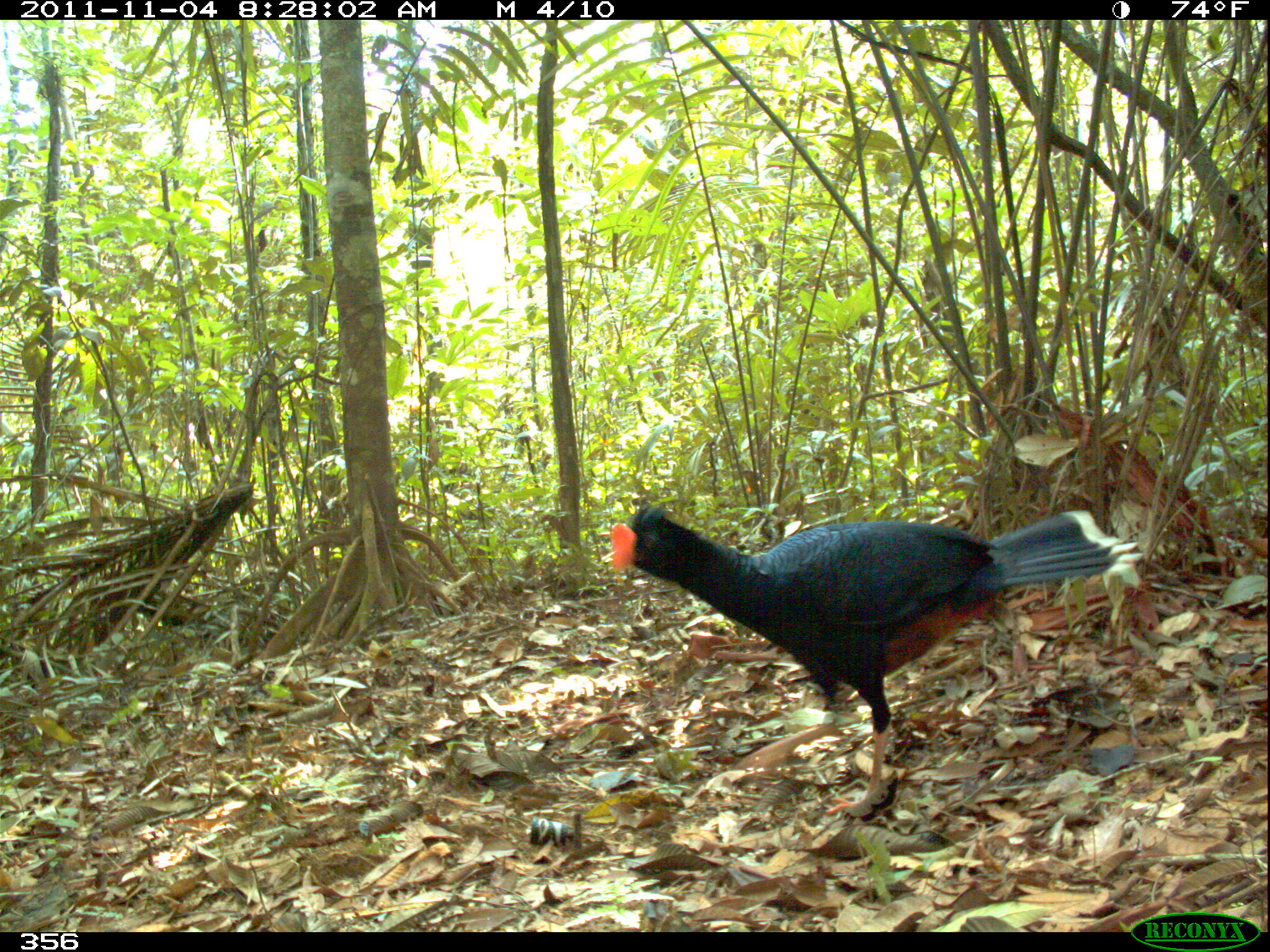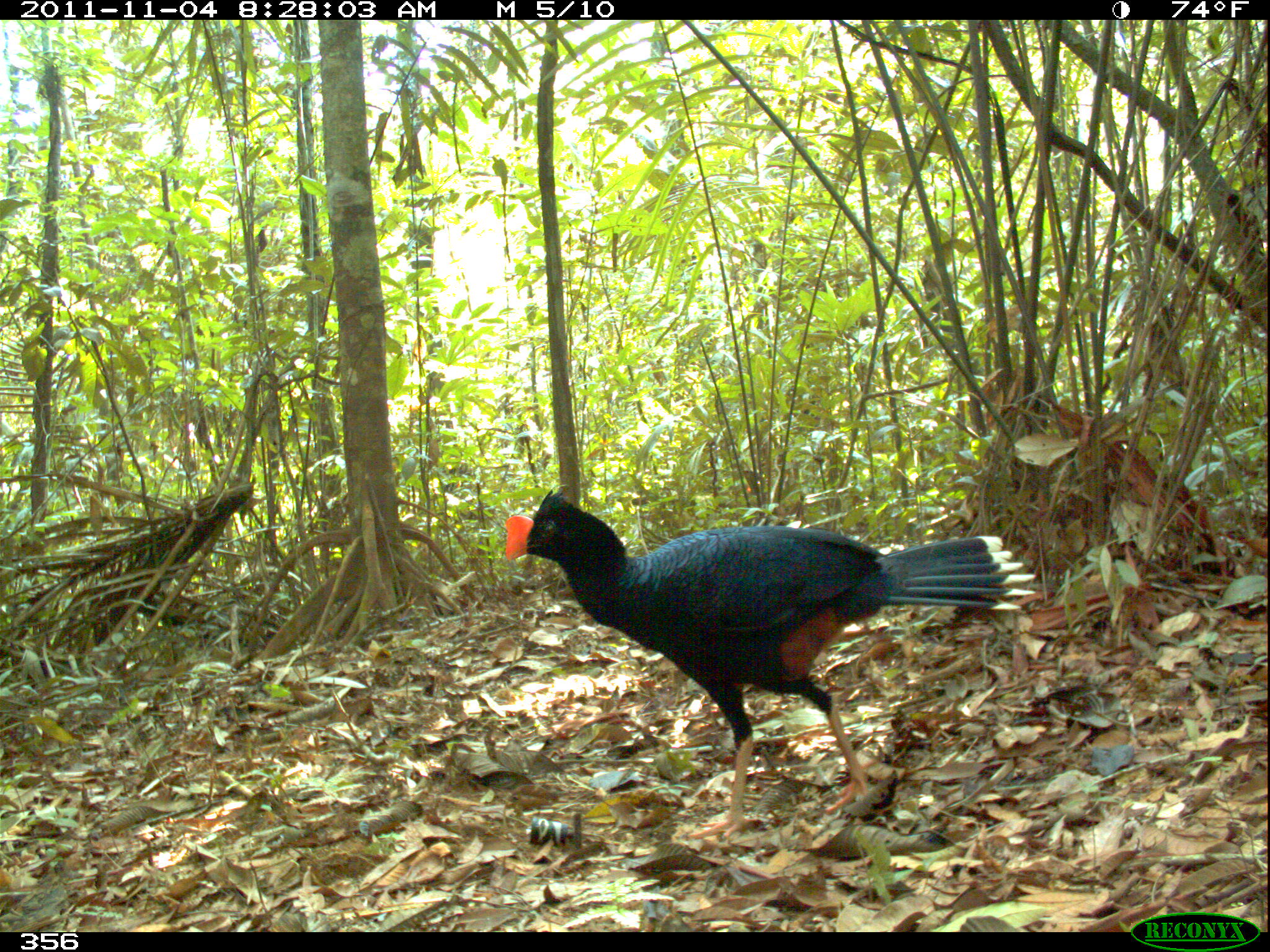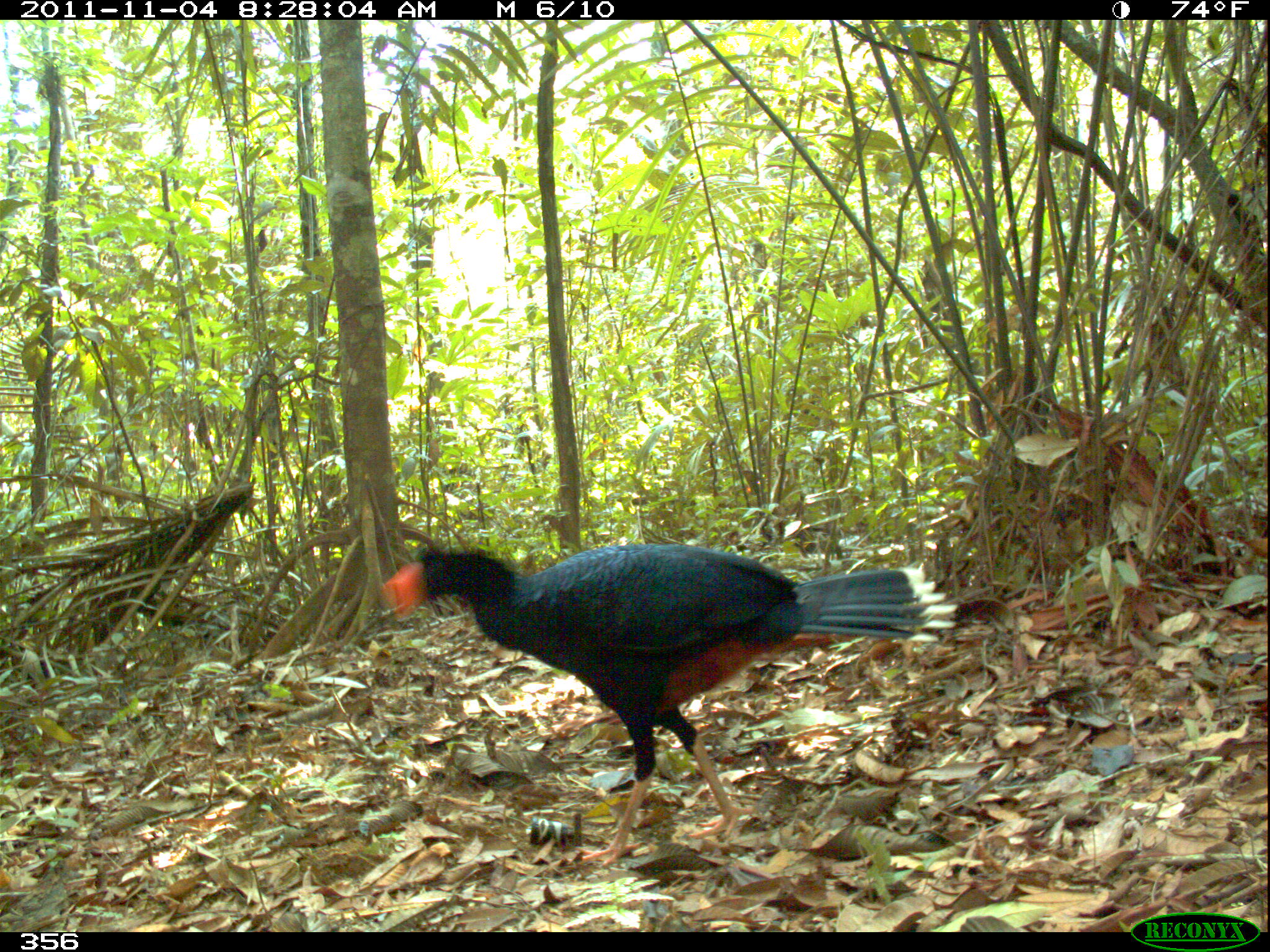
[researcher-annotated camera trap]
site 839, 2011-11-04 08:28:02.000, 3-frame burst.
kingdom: Animalia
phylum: Chordata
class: Aves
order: Galliformes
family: Cracidae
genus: Mitu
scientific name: Mitu tuberosum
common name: razor-billed curassow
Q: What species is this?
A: Mitu tuberosum (razor-billed curassow).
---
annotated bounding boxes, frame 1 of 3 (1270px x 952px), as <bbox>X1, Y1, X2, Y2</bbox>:
mitu tuberosum: <bbox>611, 498, 1146, 820</bbox>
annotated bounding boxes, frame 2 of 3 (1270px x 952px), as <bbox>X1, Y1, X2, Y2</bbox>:
mitu tuberosum: <bbox>505, 490, 1035, 839</bbox>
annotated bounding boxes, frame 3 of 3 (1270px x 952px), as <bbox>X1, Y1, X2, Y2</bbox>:
mitu tuberosum: <bbox>379, 544, 959, 865</bbox>